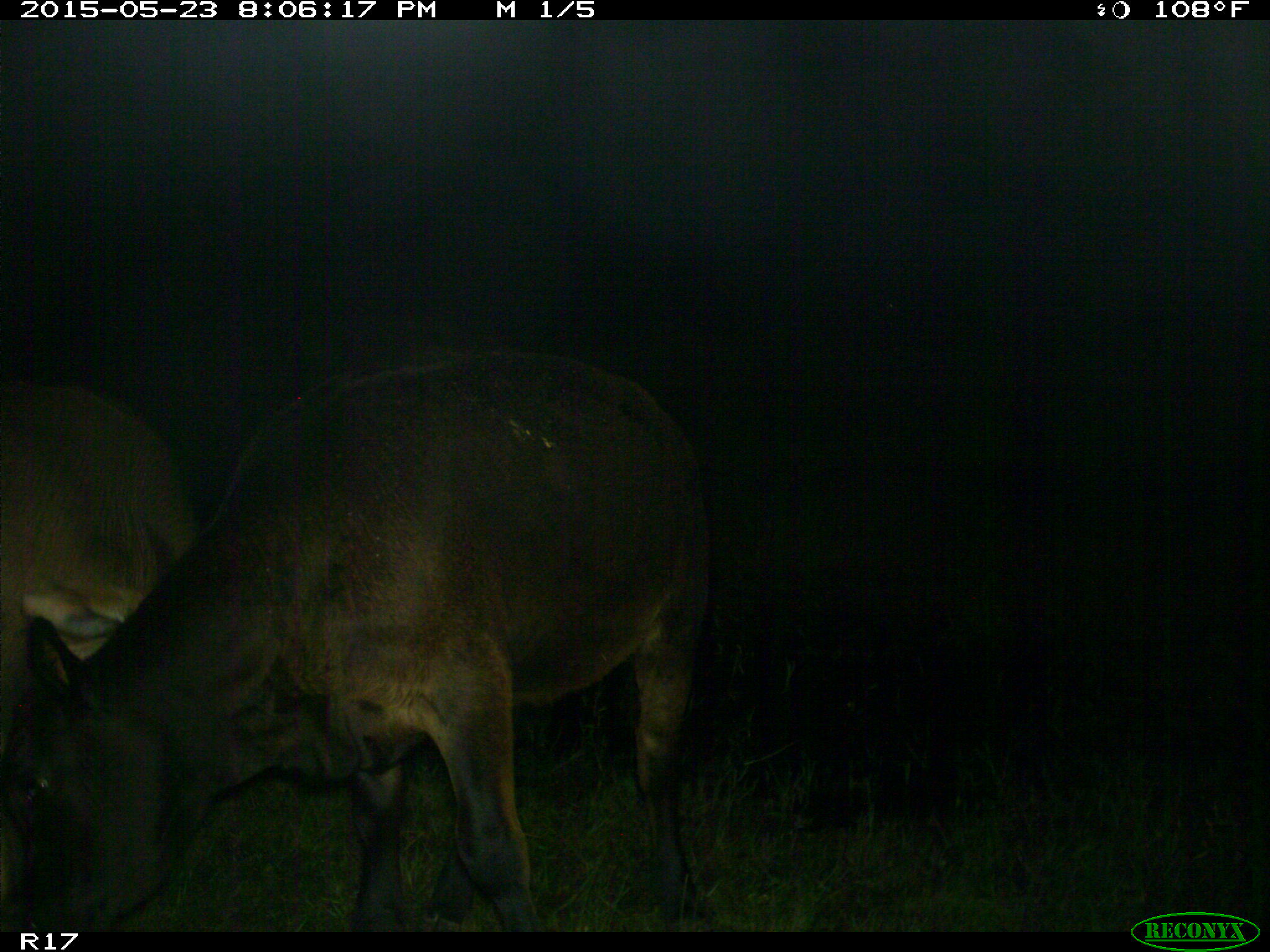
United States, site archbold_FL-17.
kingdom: Animalia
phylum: Chordata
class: Mammalia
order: Artiodactyla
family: Bovidae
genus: Bos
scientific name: Bos taurus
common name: domestic cow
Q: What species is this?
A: Bos taurus (domestic cow).